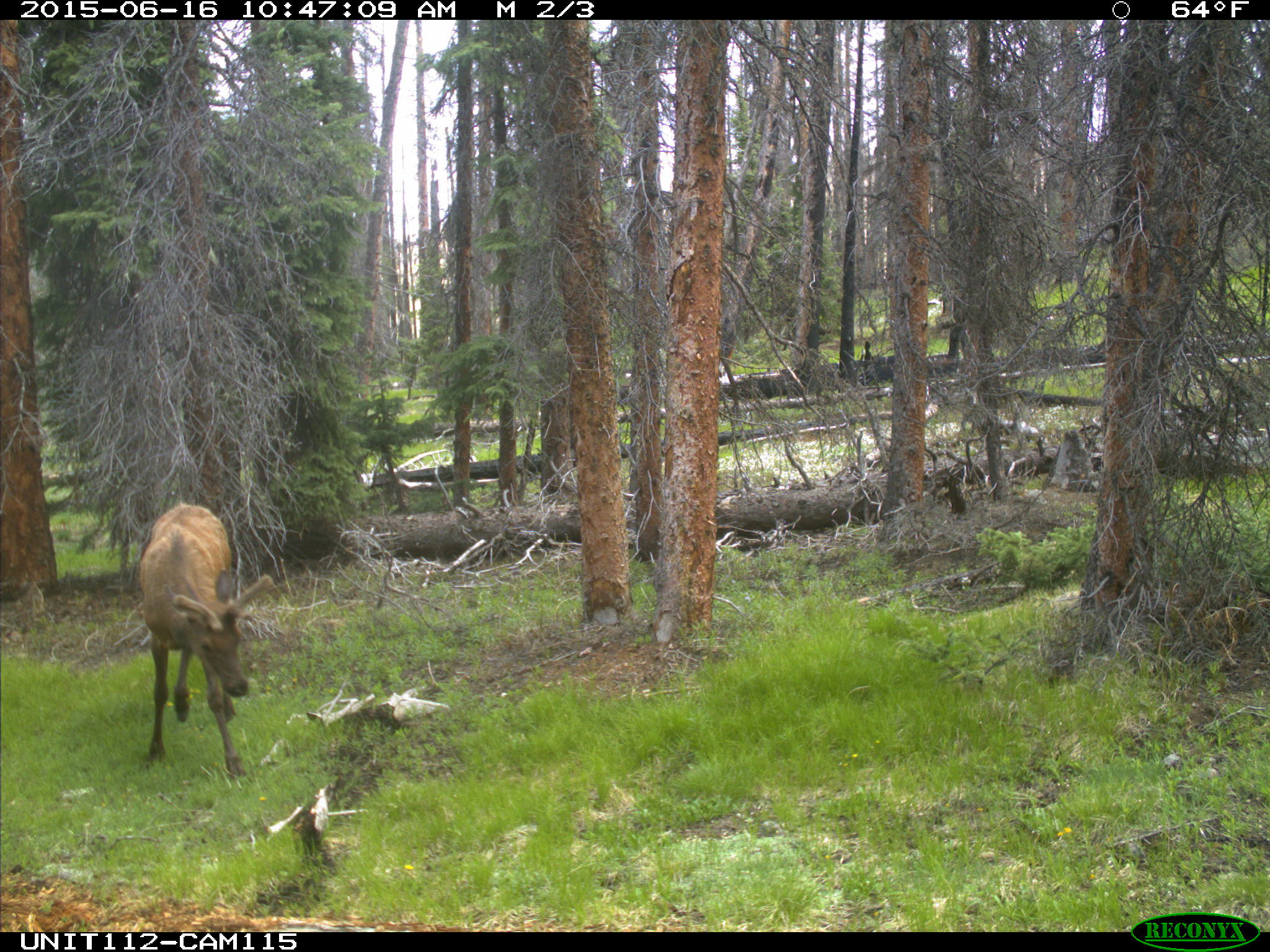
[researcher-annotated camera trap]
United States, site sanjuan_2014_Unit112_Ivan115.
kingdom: Animalia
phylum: Chordata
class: Mammalia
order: Artiodactyla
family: Cervidae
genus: Cervus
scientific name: Cervus elaphus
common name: red deer